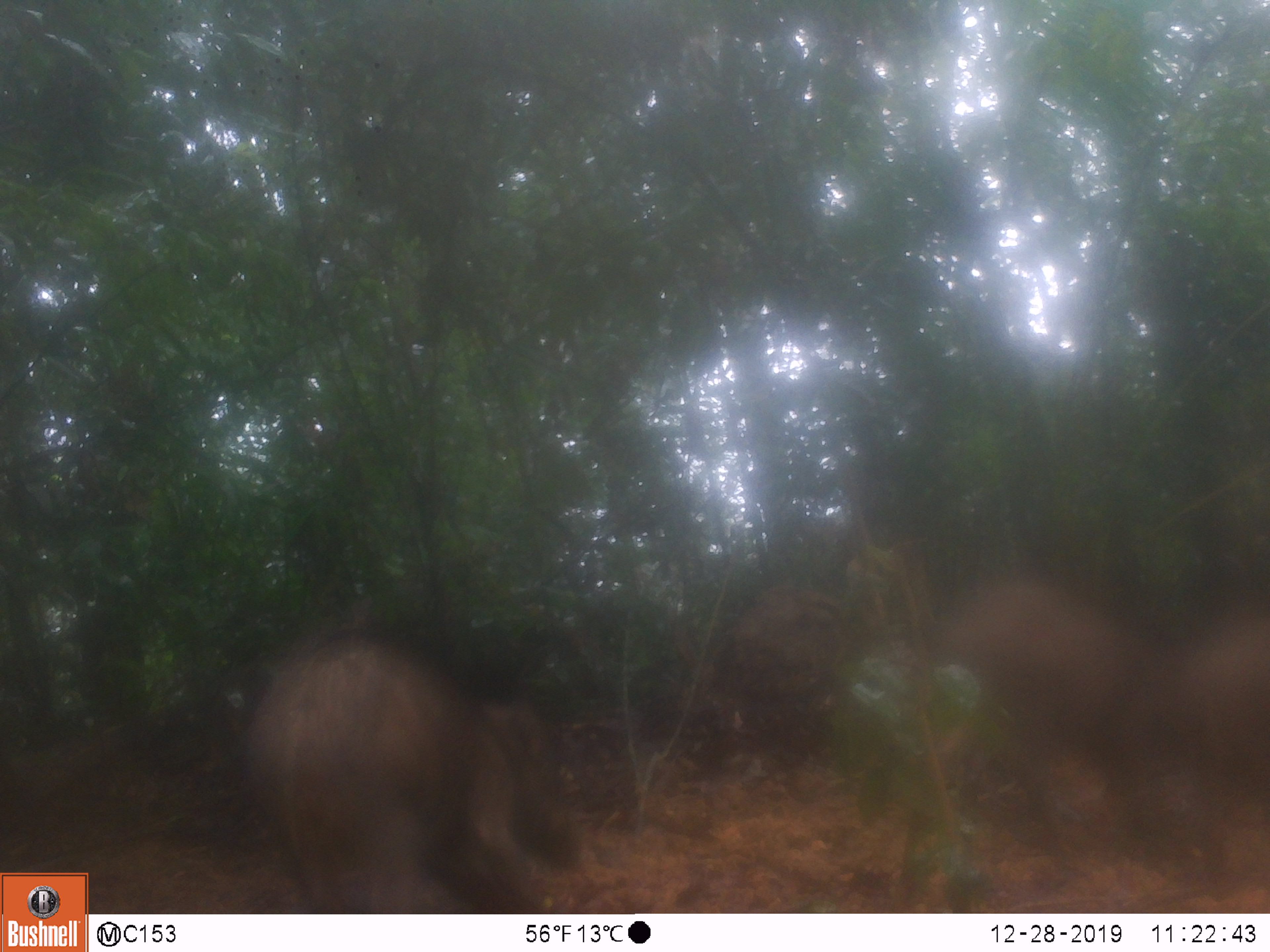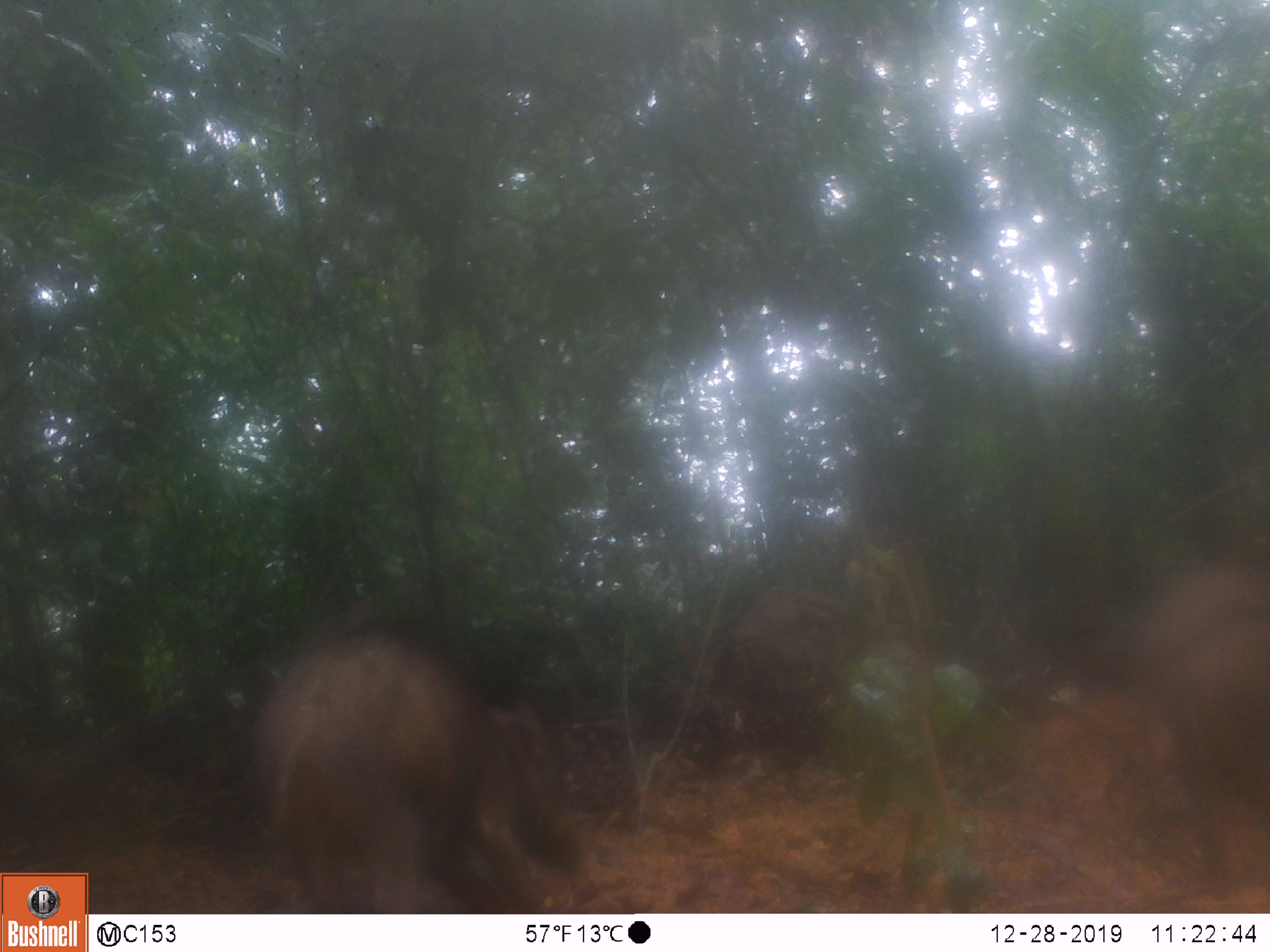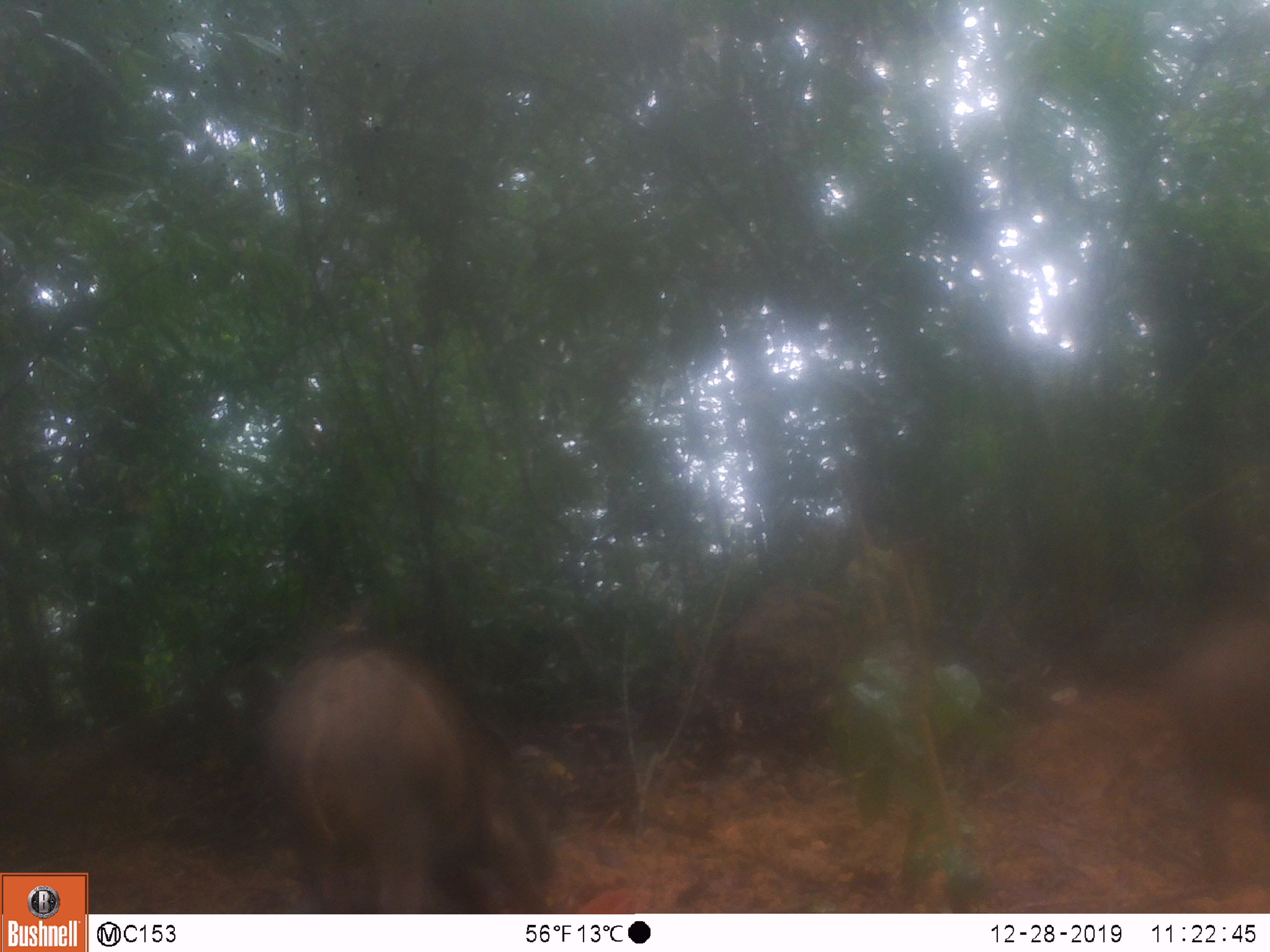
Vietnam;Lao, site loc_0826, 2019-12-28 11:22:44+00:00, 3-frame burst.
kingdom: Animalia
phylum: Chordata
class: Mammalia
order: Artiodactyla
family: Suidae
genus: Sus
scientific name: Sus scrofa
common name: eurasian wild pig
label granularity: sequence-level